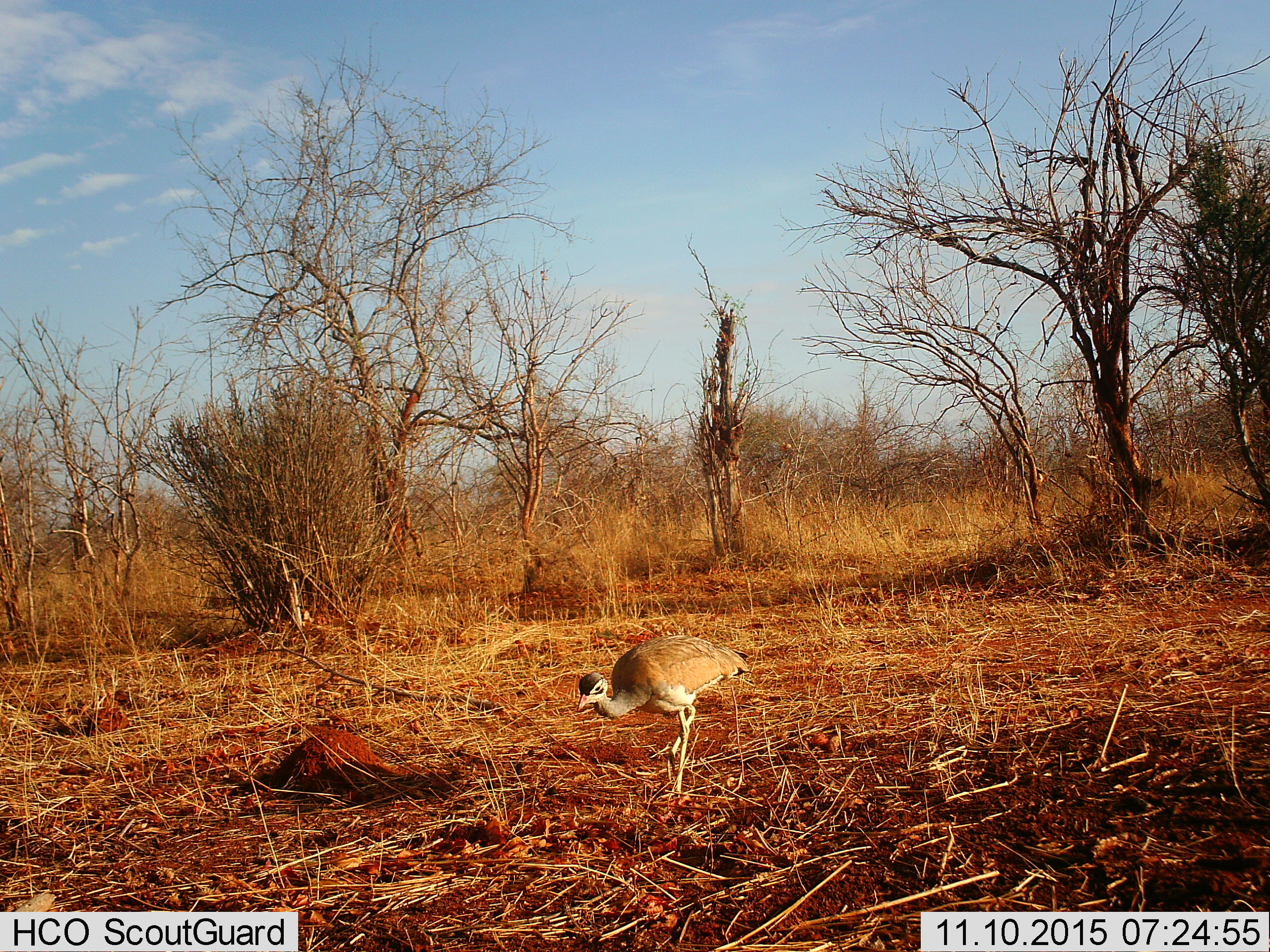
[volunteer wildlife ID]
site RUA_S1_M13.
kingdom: Animalia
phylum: Chordata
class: Aves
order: Otidiformes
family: Otididae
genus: Ardeotis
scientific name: Ardeotis kori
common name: kori bustard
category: bustardkori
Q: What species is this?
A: Bustardkori (kori bustard) (Ardeotis kori).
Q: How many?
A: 1.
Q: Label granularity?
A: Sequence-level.